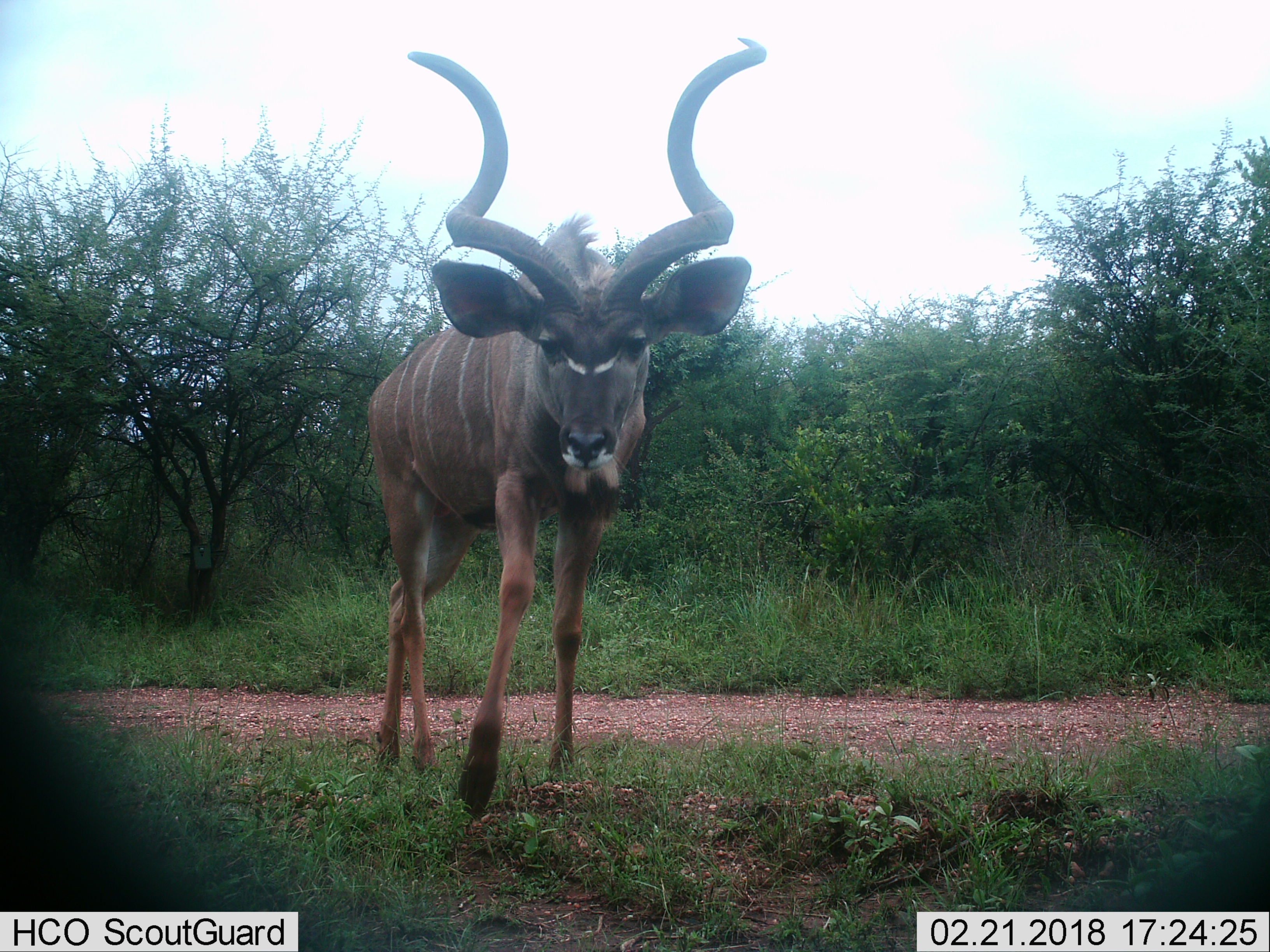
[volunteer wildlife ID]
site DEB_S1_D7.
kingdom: Animalia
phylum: Chordata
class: Mammalia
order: Artiodactyla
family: Bovidae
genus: Tragelaphus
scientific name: Tragelaphus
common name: kudu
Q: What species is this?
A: Kudu (Tragelaphus).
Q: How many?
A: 1.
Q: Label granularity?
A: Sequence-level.